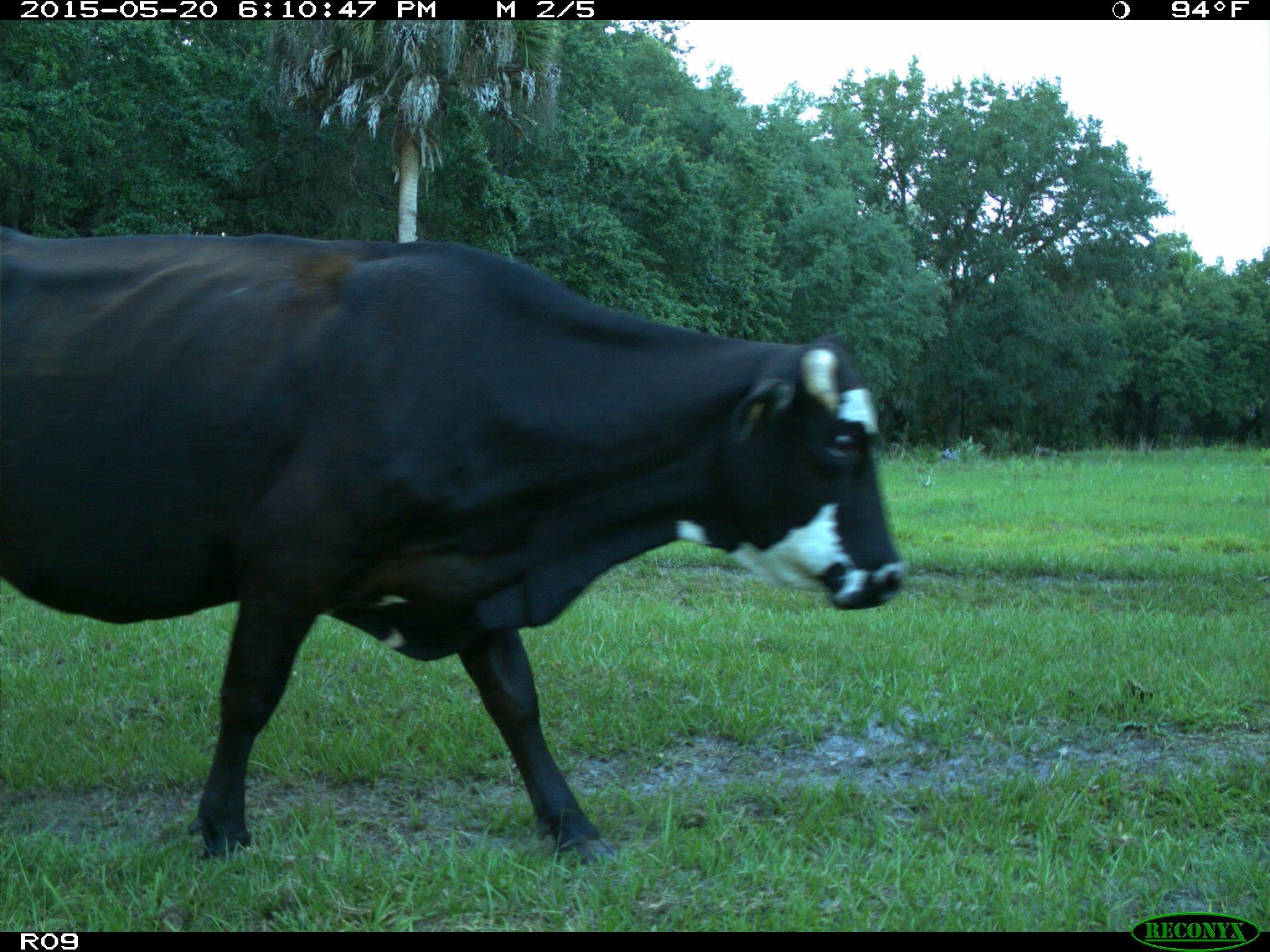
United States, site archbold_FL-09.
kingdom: Animalia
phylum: Chordata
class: Mammalia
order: Artiodactyla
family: Bovidae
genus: Bos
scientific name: Bos taurus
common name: domestic cow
Bos taurus (domestic cow).